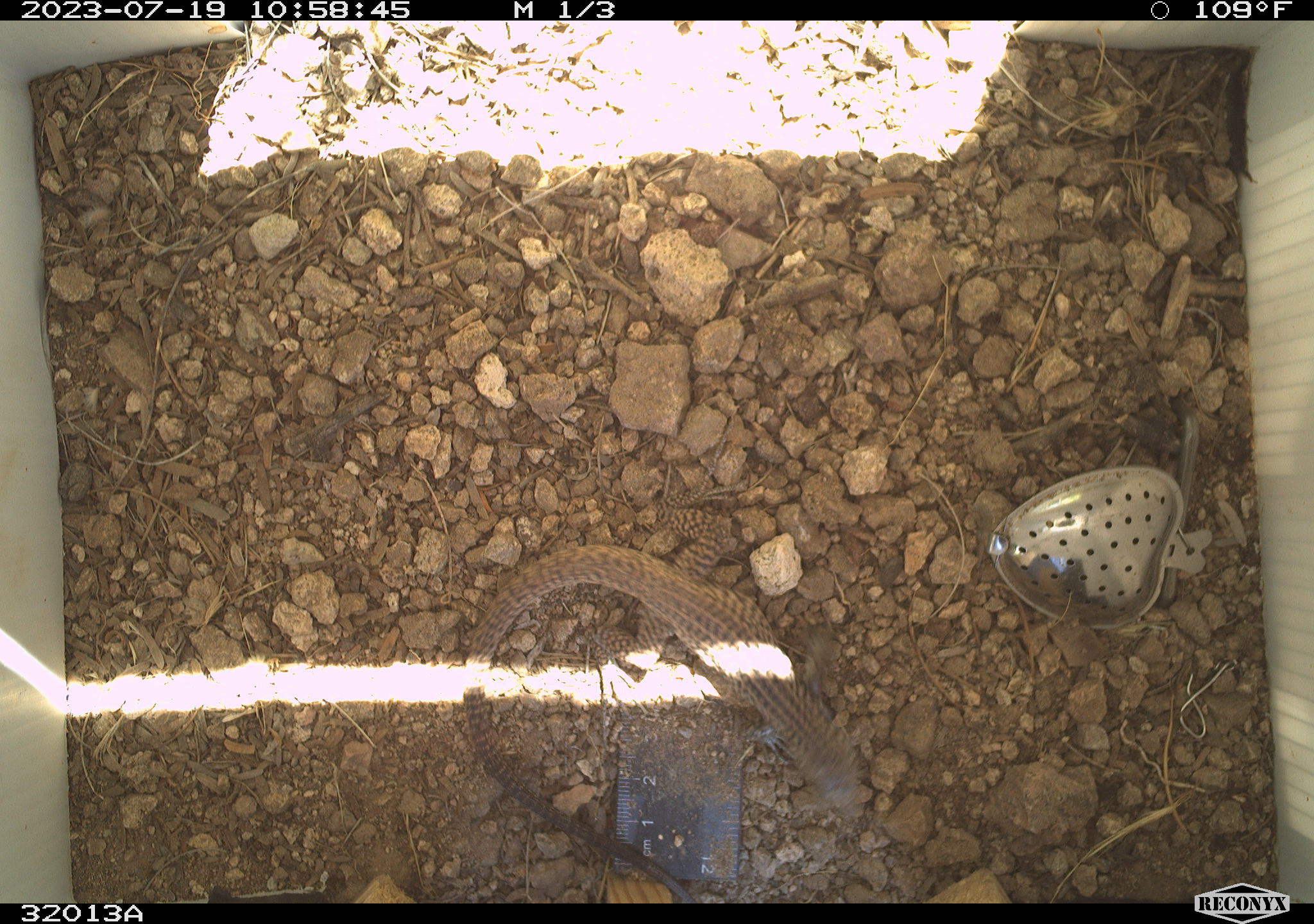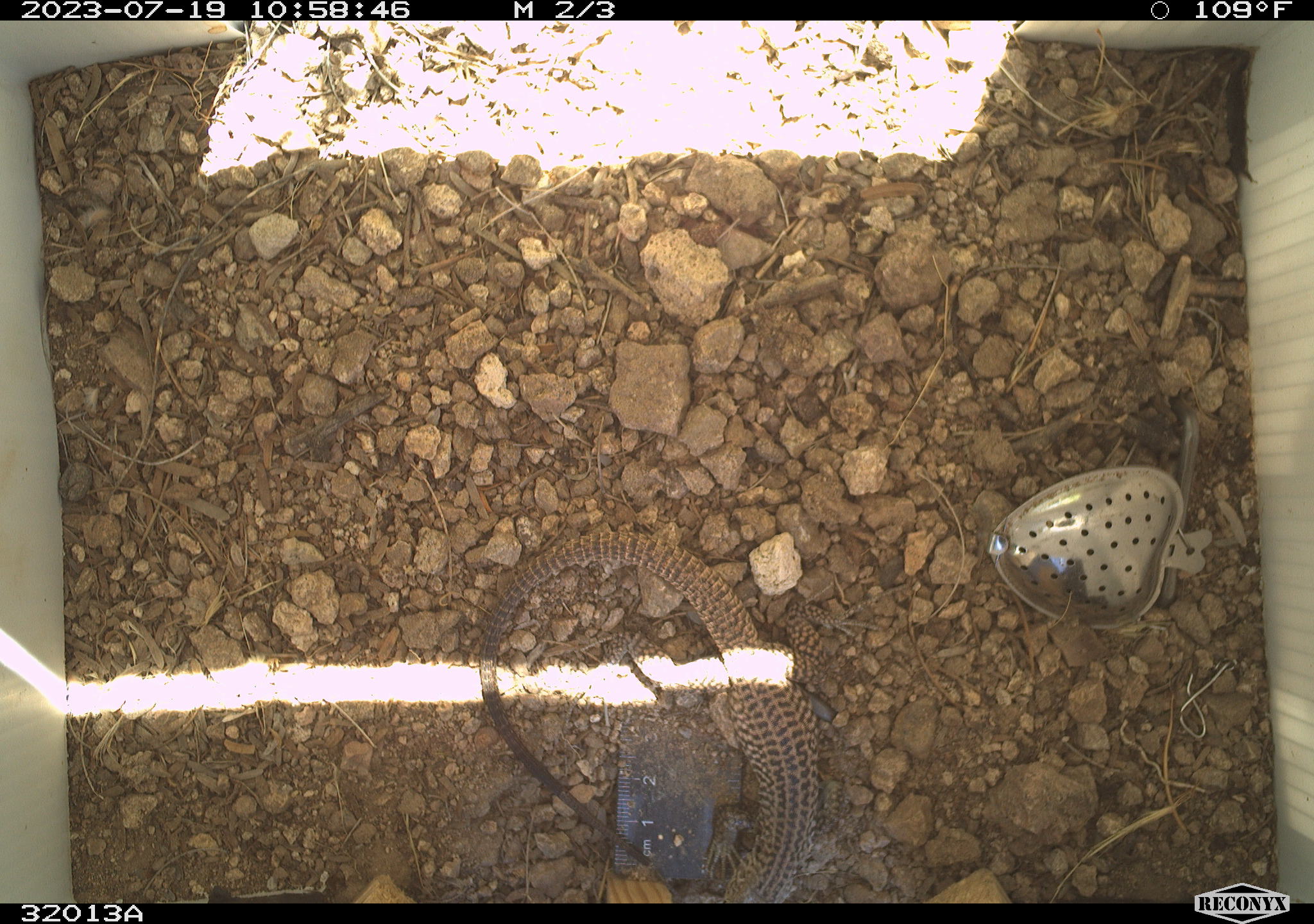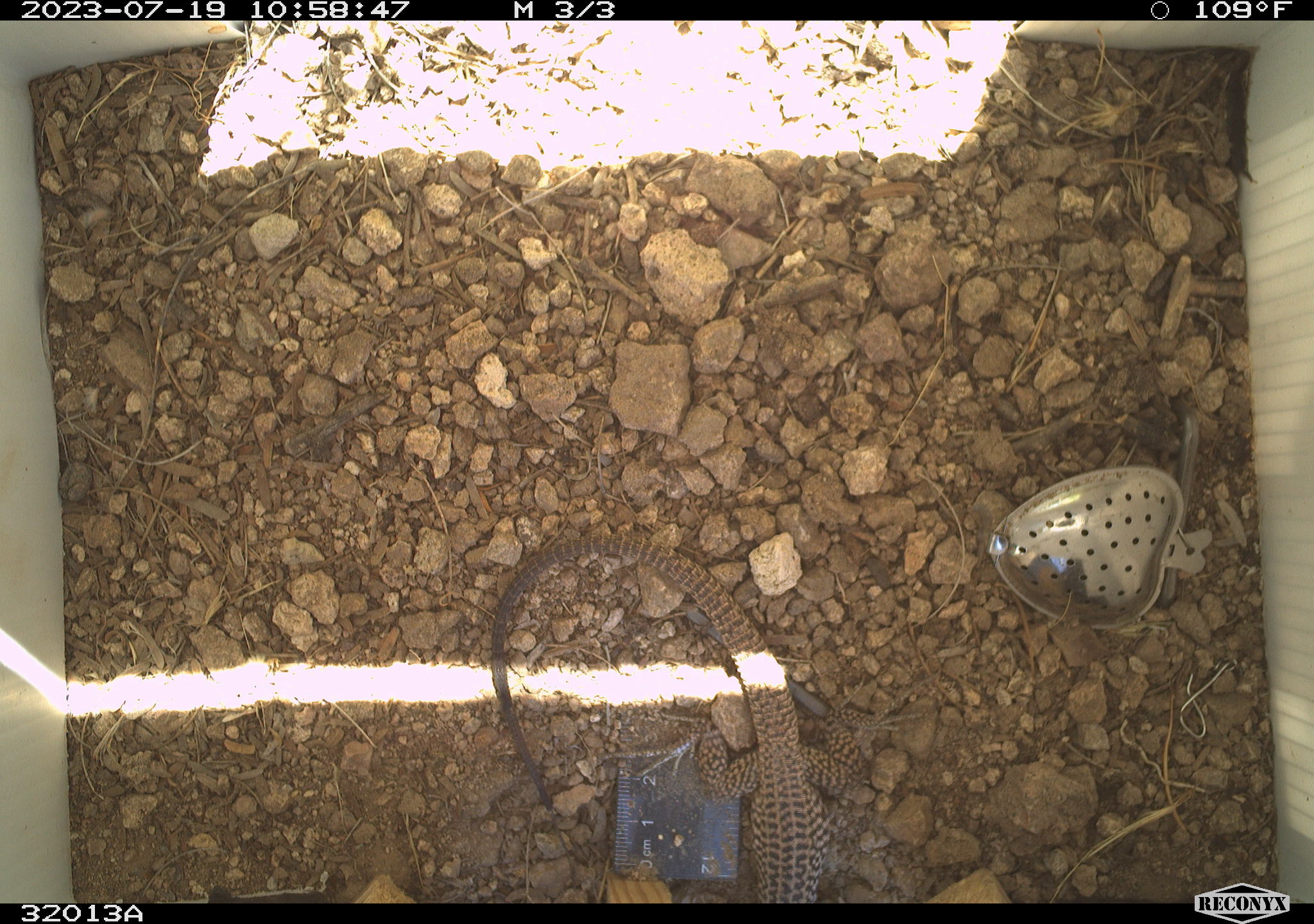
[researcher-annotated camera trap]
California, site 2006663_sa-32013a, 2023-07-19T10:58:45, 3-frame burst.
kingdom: Animalia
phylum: Chordata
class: Reptilia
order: Squamata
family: Teiidae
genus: Aspidoscelis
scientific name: Aspidoscelis tigris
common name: western whiptail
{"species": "western whiptail (Aspidoscelis tigris)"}